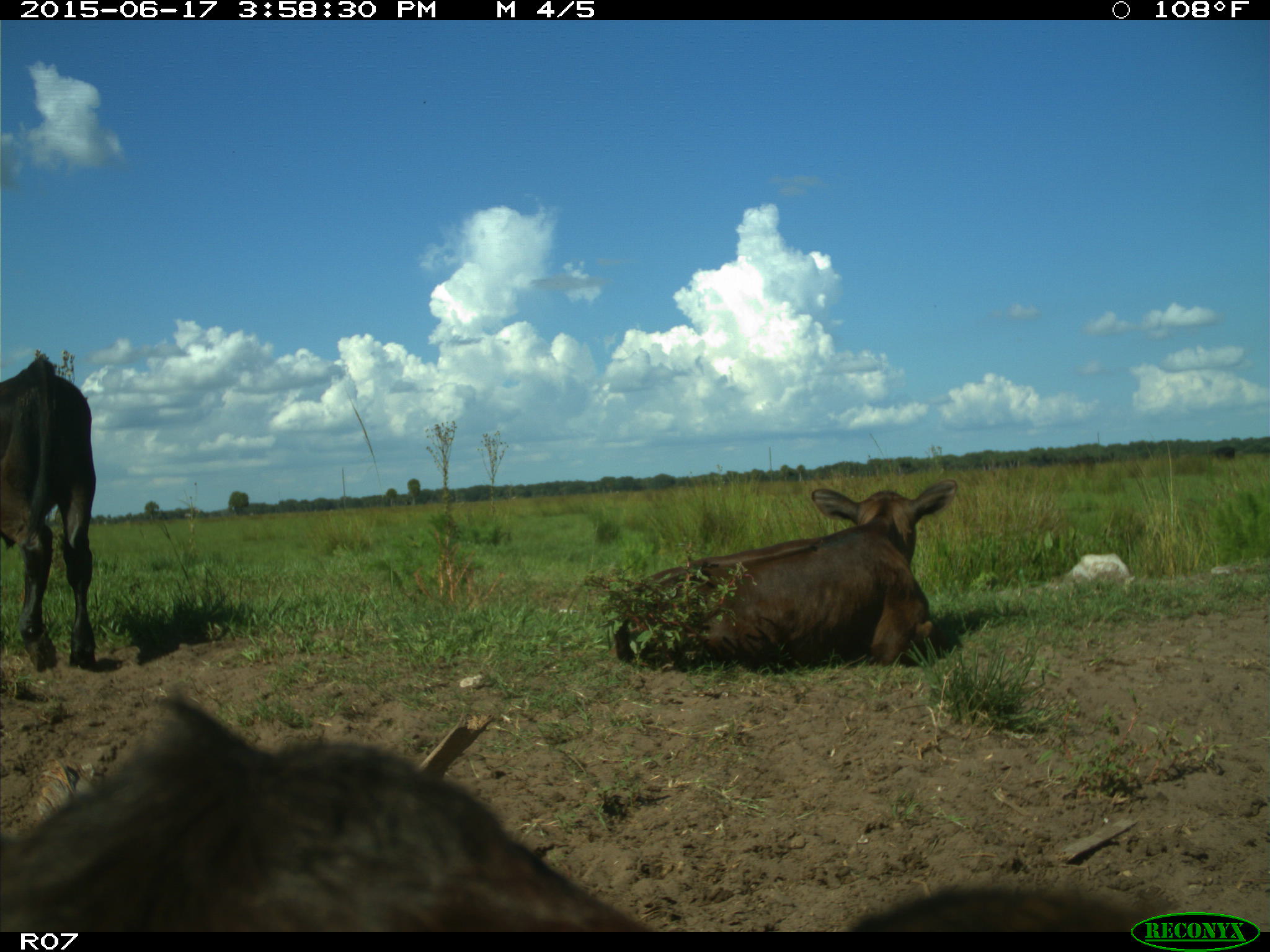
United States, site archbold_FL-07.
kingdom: Animalia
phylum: Chordata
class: Mammalia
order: Artiodactyla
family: Bovidae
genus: Bos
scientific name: Bos taurus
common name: domestic cow